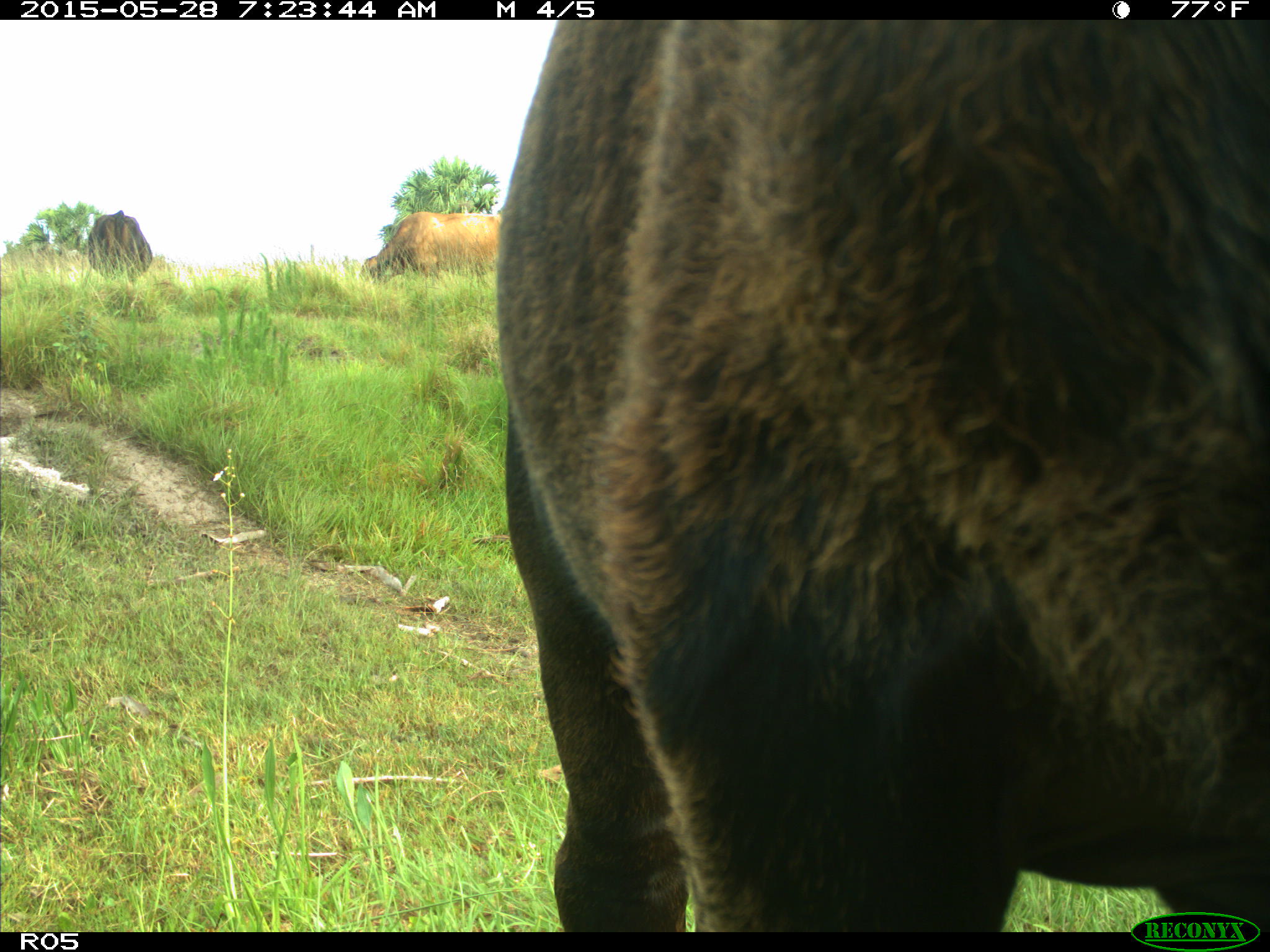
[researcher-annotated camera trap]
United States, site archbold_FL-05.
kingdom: Animalia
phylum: Chordata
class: Mammalia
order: Artiodactyla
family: Bovidae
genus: Bos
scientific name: Bos taurus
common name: domestic cow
Bos taurus (domestic cow).